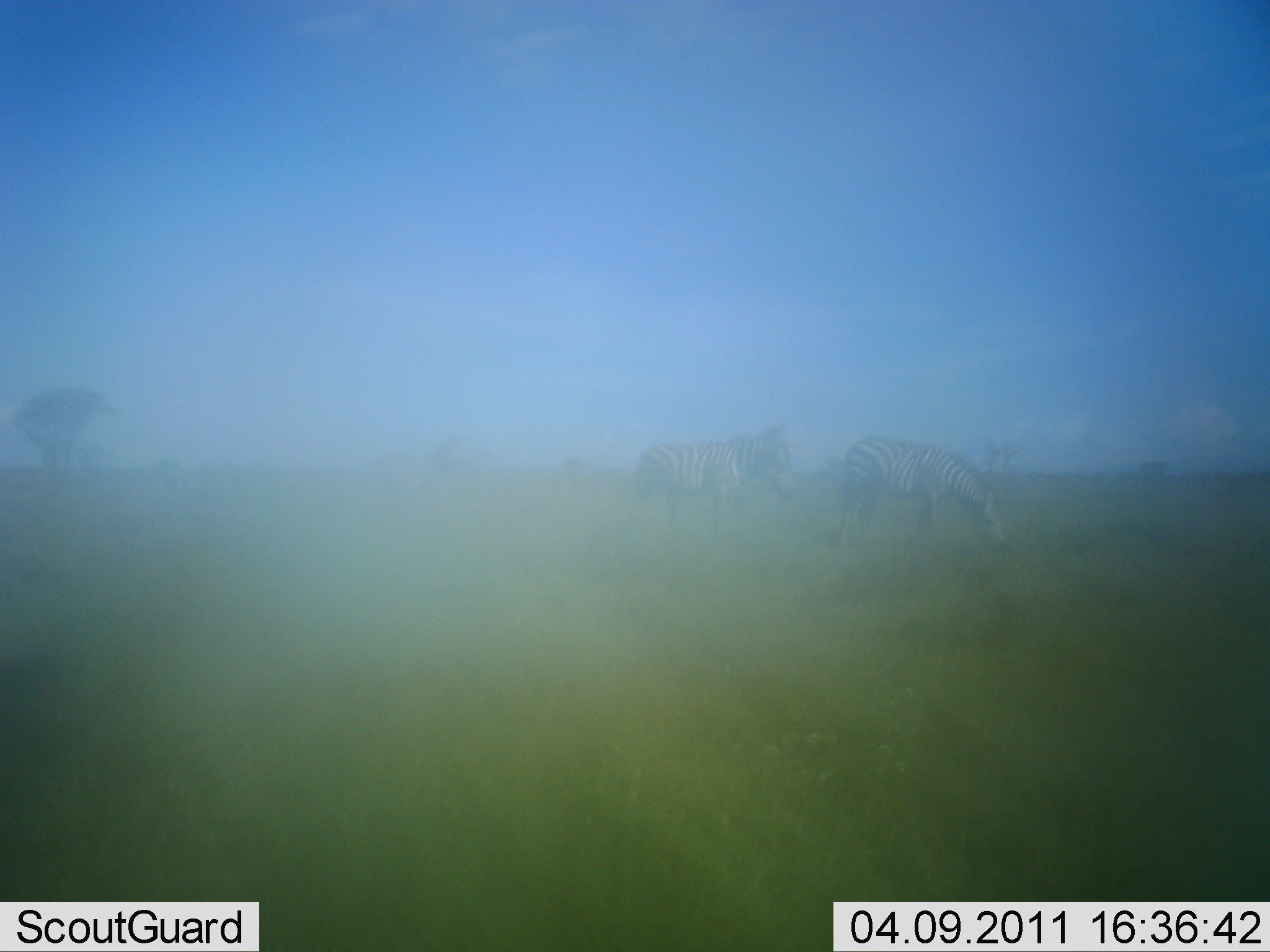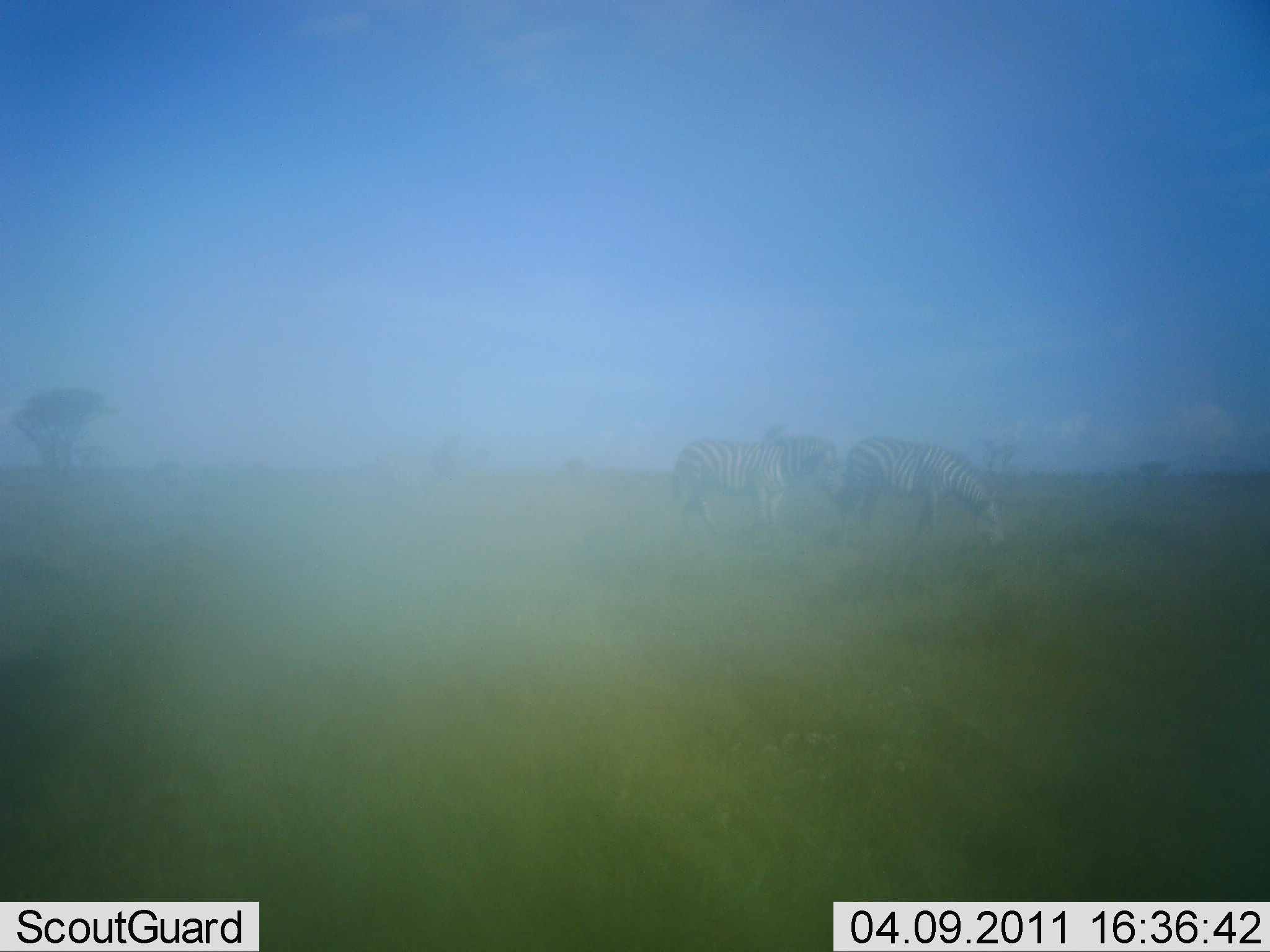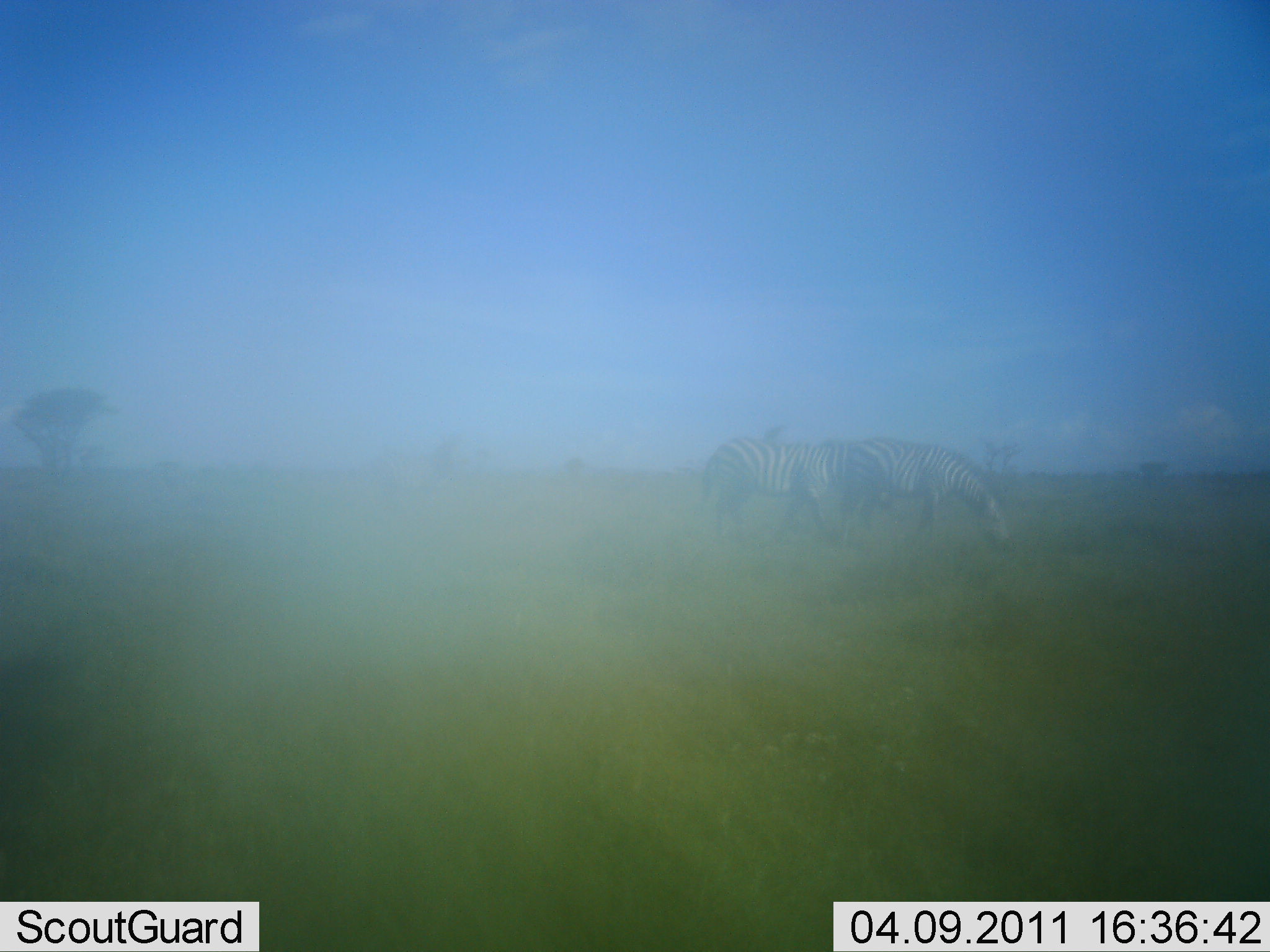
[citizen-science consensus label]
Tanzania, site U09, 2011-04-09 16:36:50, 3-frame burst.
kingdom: Animalia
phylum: Chordata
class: Mammalia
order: Perissodactyla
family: Equidae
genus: Equus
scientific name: Equus quagga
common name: plains zebra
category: zebra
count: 2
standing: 55%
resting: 0%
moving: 91%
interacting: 0%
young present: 0%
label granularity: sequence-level